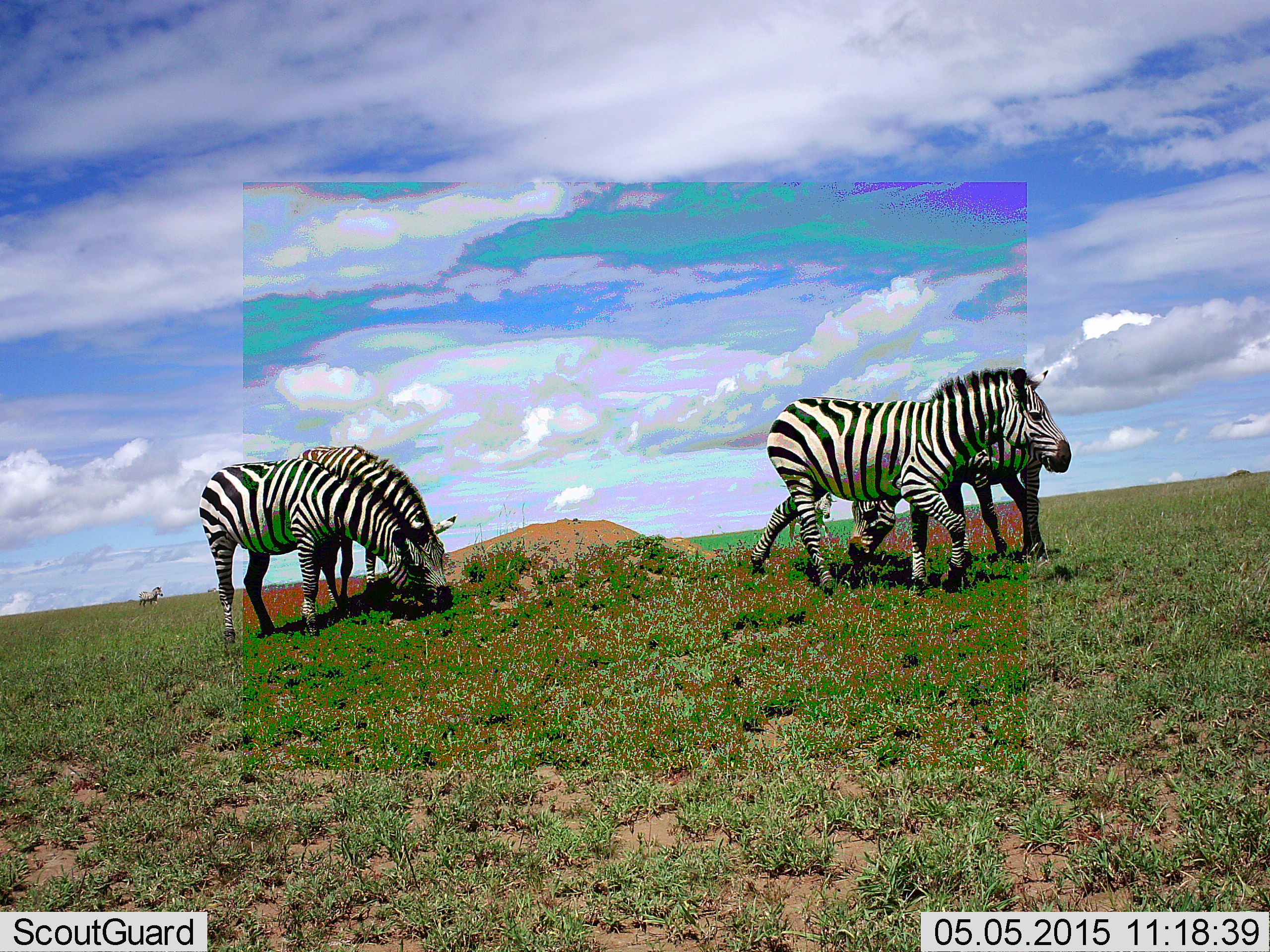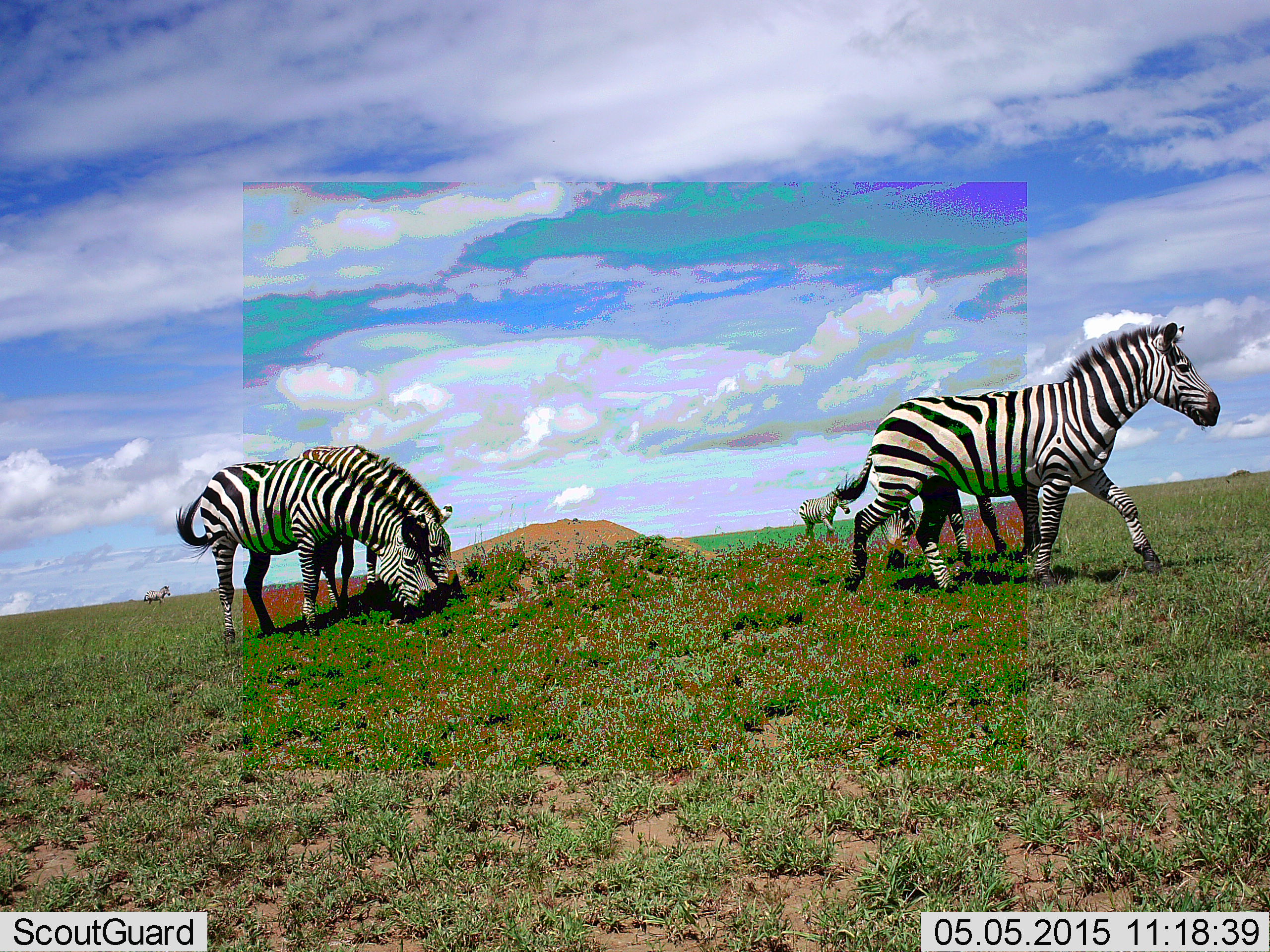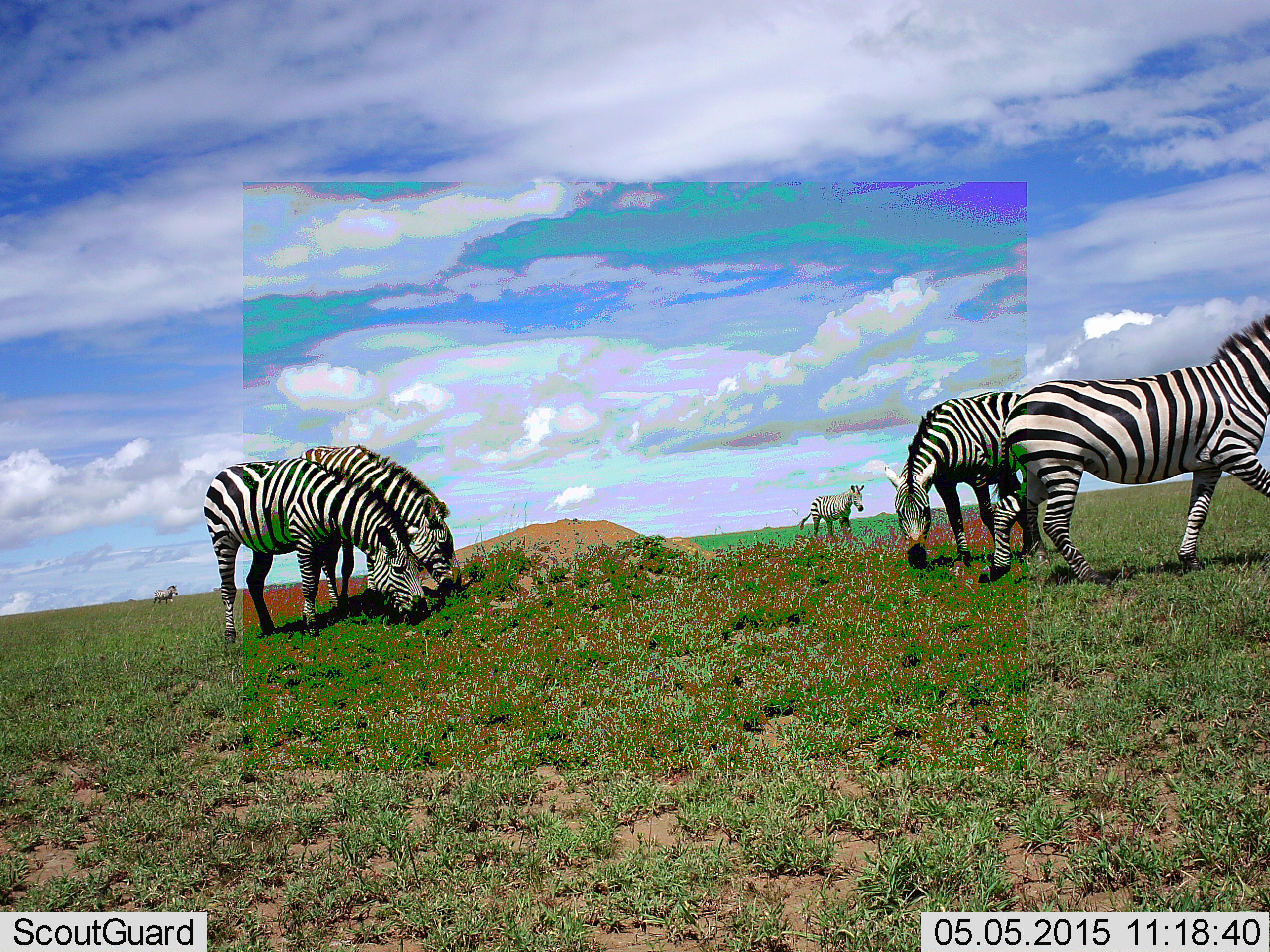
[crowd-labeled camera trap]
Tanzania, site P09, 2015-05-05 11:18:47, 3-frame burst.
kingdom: Animalia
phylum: Chordata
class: Mammalia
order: Perissodactyla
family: Equidae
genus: Equus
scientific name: Equus quagga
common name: plains zebra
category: zebra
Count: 6.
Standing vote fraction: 70%.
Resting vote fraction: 0%.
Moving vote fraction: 90%.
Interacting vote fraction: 0%.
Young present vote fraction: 10%.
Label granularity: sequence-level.